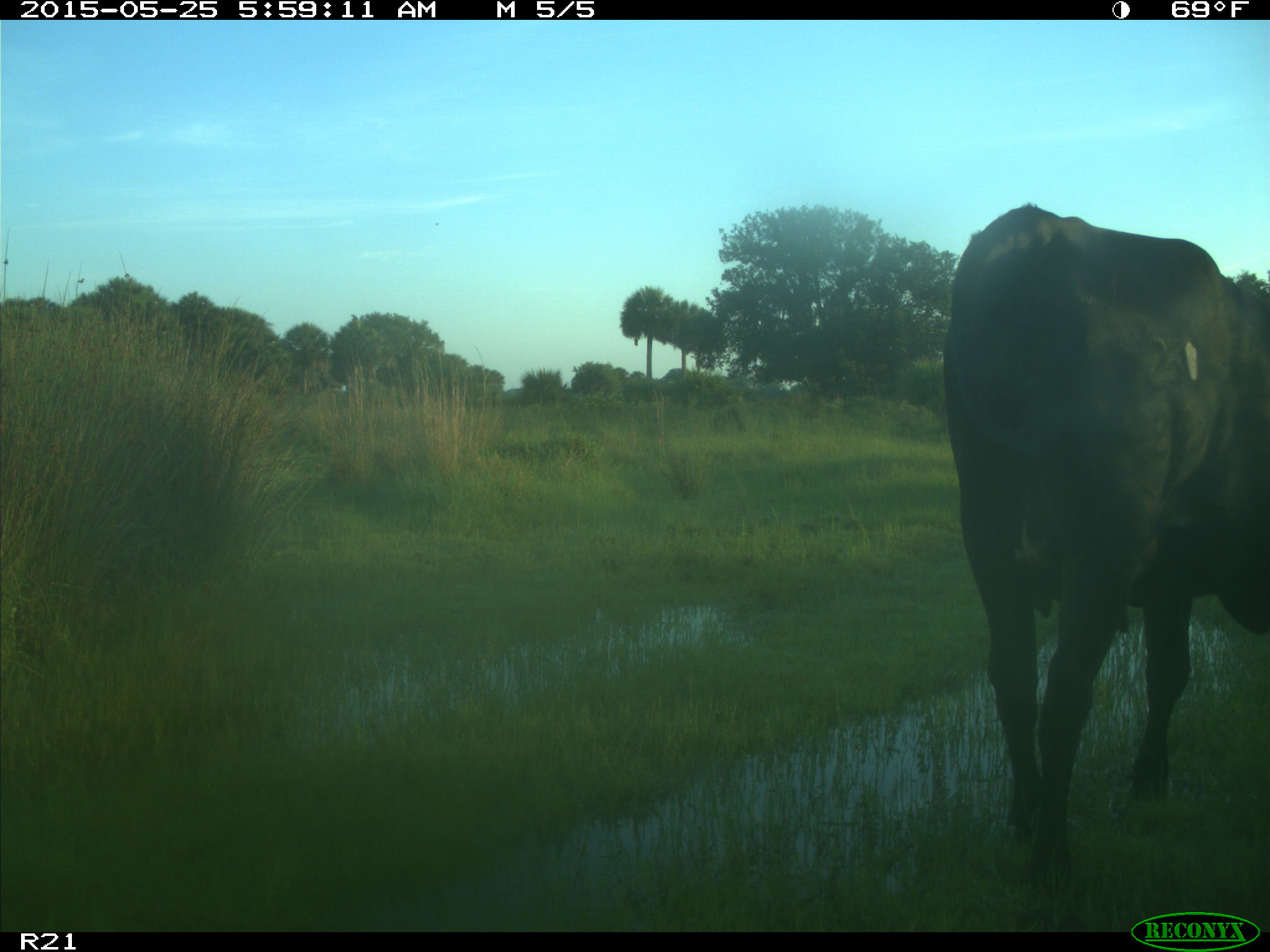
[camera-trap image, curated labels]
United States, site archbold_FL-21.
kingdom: Animalia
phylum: Chordata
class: Mammalia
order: Artiodactyla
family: Bovidae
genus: Bos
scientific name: Bos taurus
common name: domestic cow